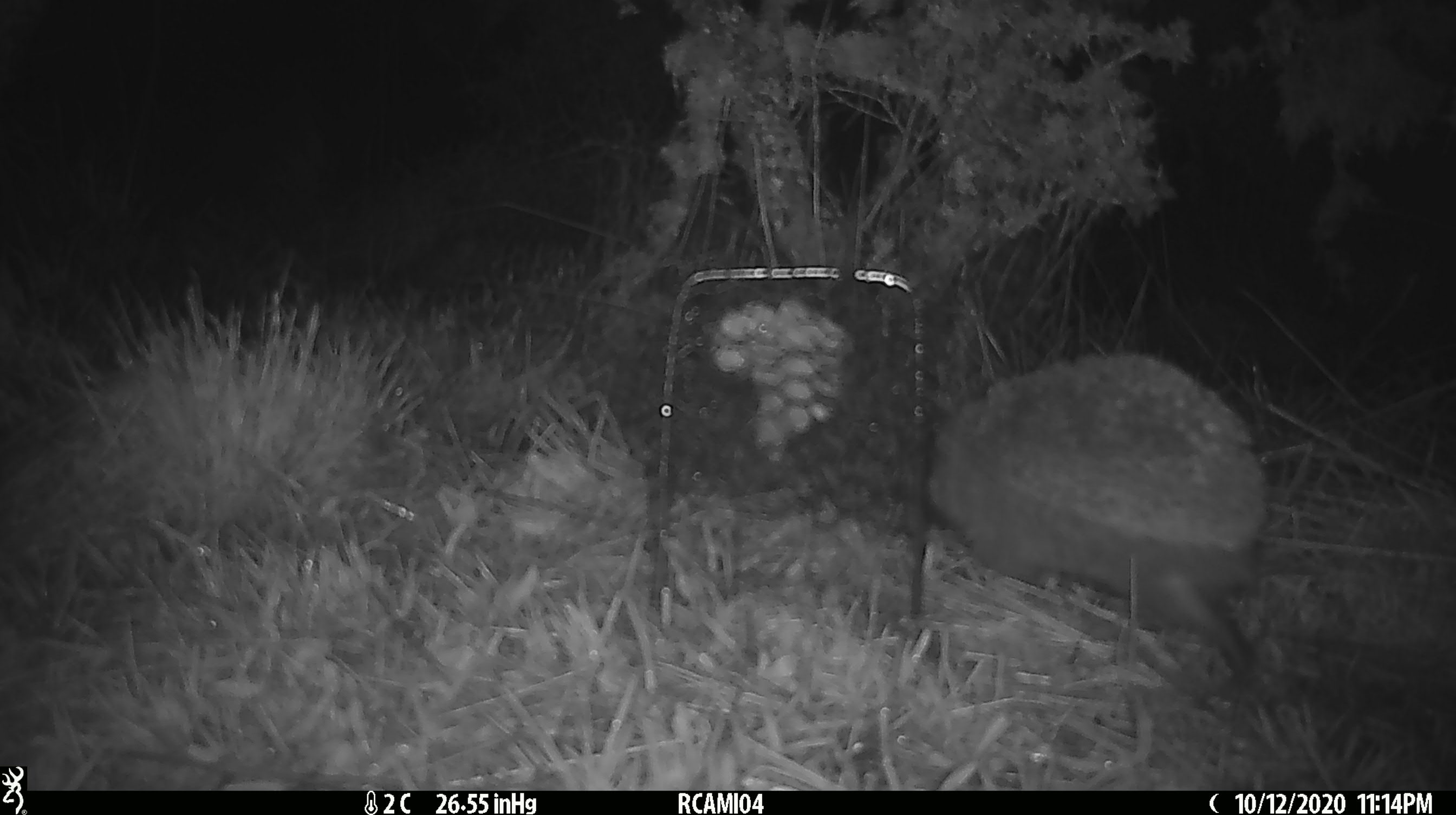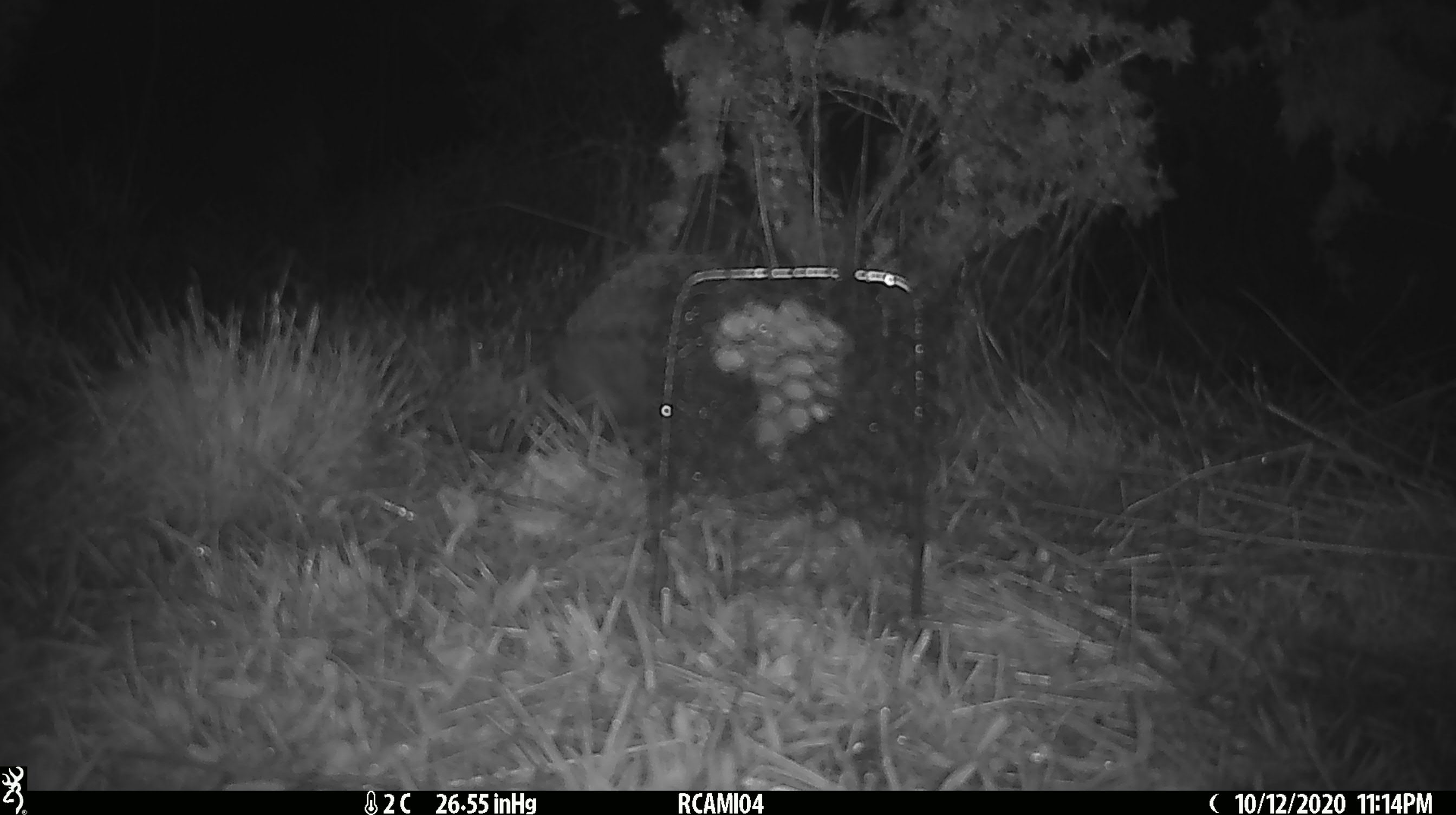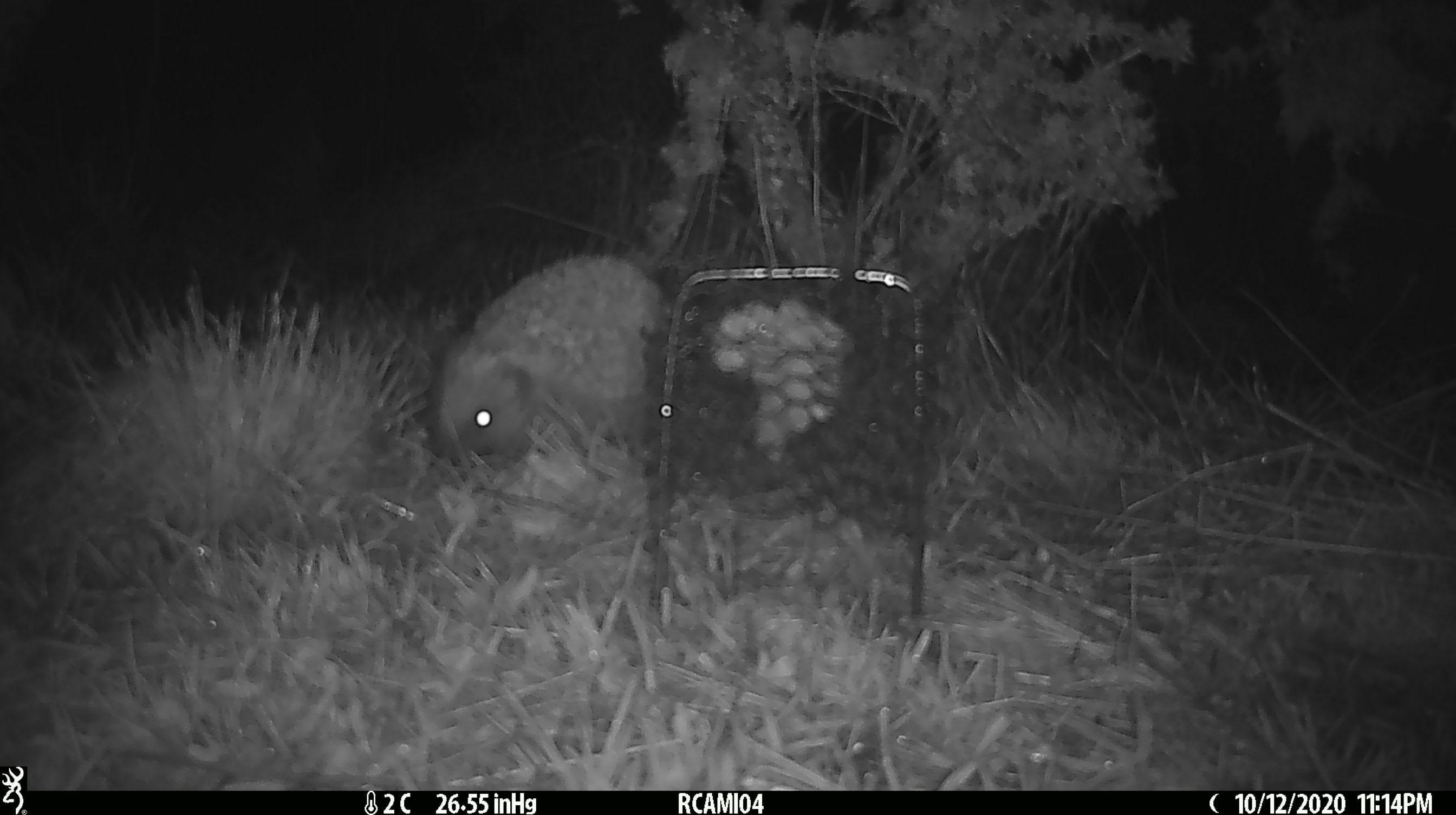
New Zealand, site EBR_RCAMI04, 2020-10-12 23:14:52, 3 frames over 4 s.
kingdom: Animalia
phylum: Chordata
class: Mammalia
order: Eulipotyphla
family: Erinaceidae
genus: Erinaceus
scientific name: Erinaceus europaeus europaeus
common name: european hedgehog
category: hedgehog